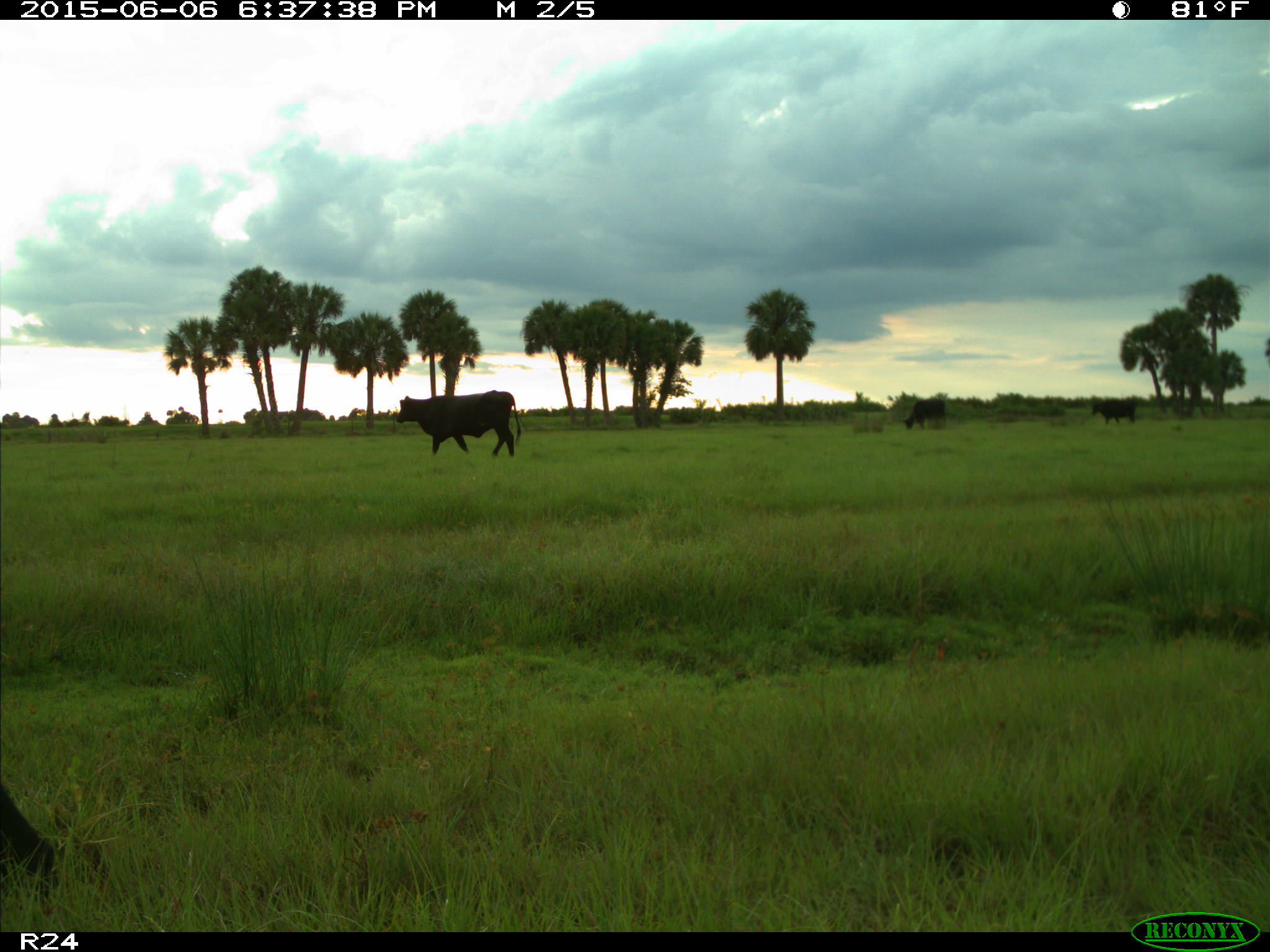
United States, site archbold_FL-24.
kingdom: Animalia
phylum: Chordata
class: Mammalia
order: Artiodactyla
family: Bovidae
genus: Bos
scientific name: Bos taurus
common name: domestic cow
Bos taurus (domestic cow).